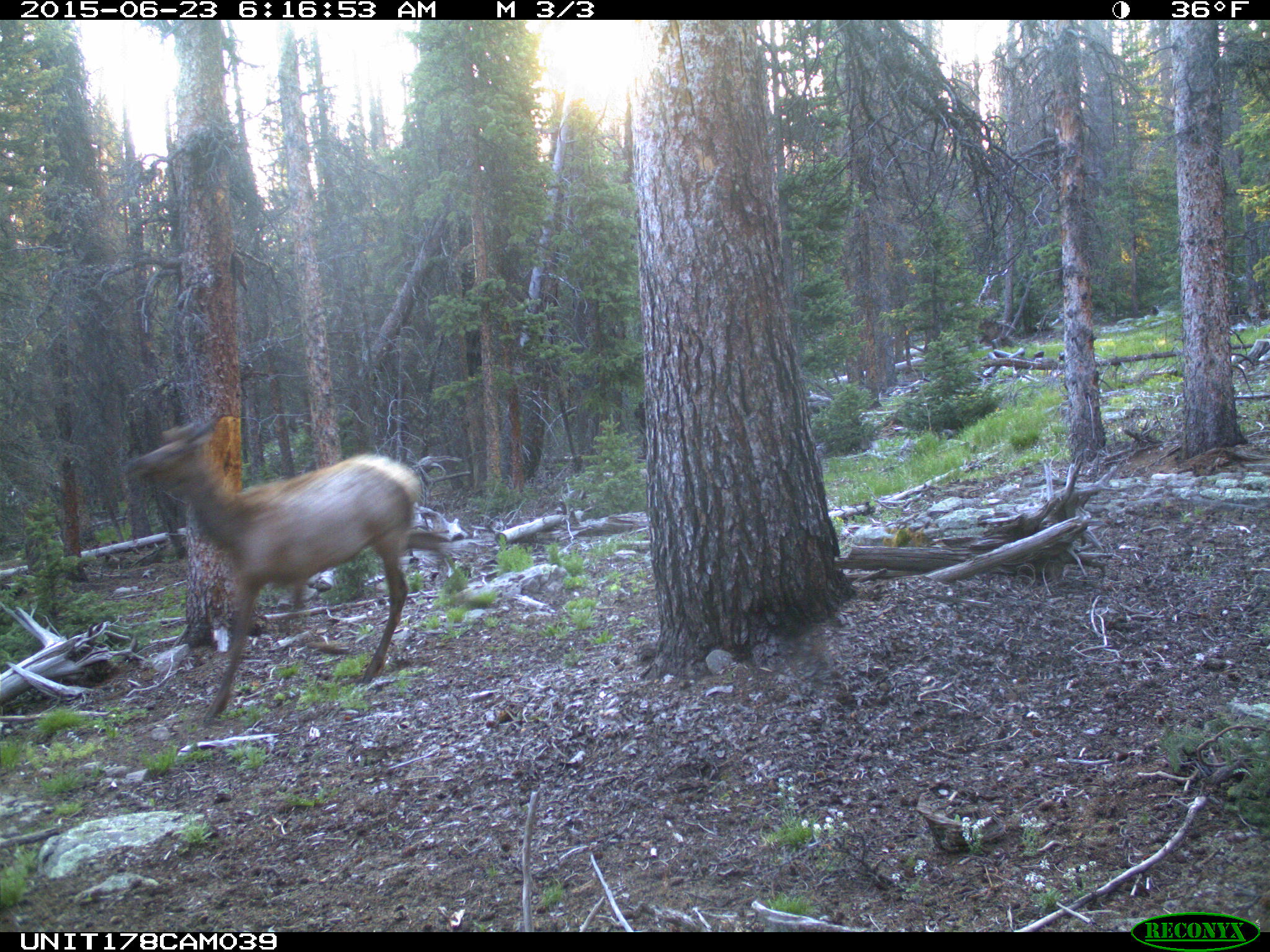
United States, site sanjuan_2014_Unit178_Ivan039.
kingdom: Animalia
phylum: Chordata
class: Mammalia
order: Artiodactyla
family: Cervidae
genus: Cervus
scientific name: Cervus elaphus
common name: red deer